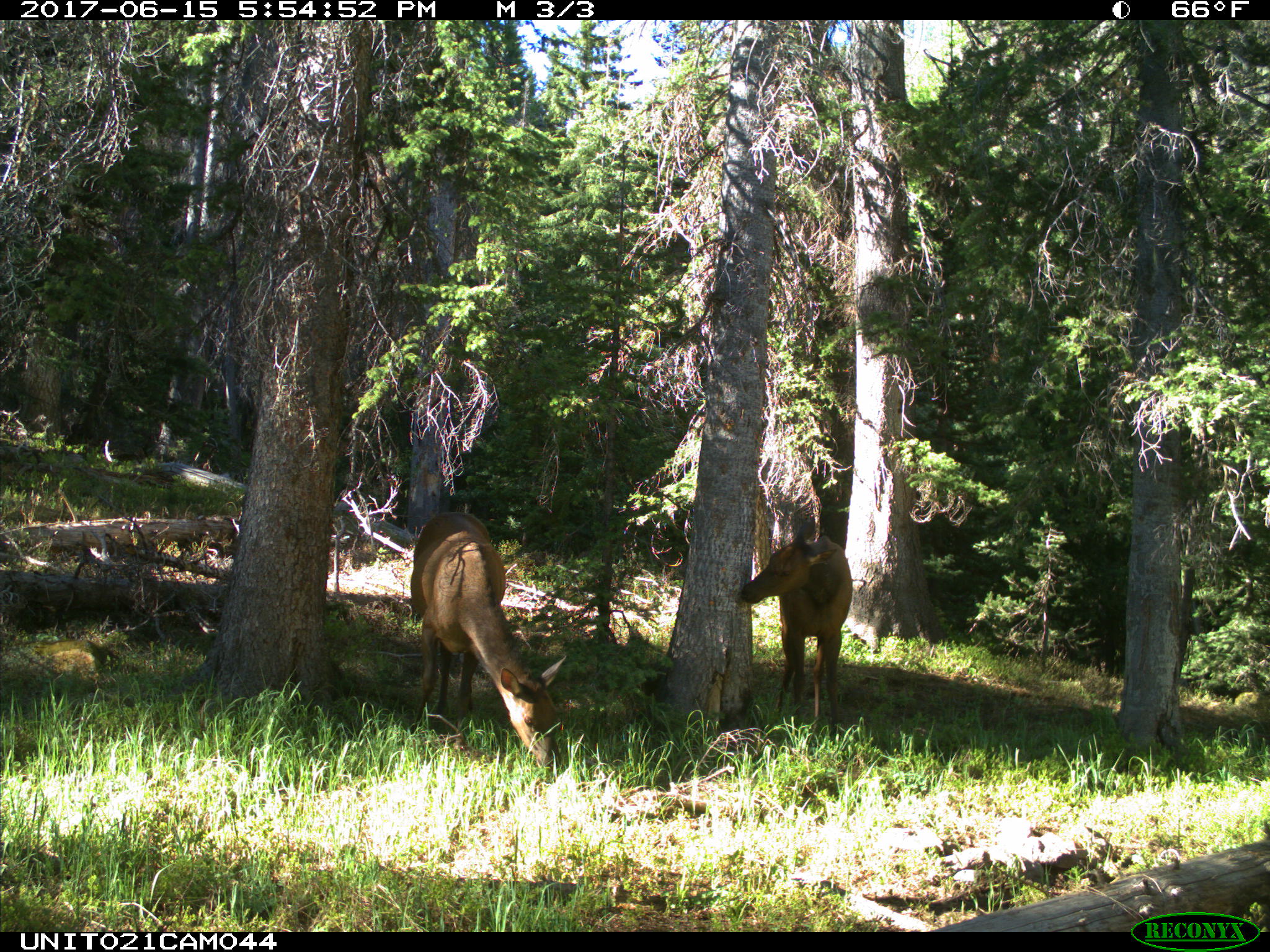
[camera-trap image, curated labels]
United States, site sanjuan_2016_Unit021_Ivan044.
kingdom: Animalia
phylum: Chordata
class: Mammalia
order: Artiodactyla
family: Cervidae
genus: Cervus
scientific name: Cervus elaphus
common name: red deer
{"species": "Cervus elaphus (red deer)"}